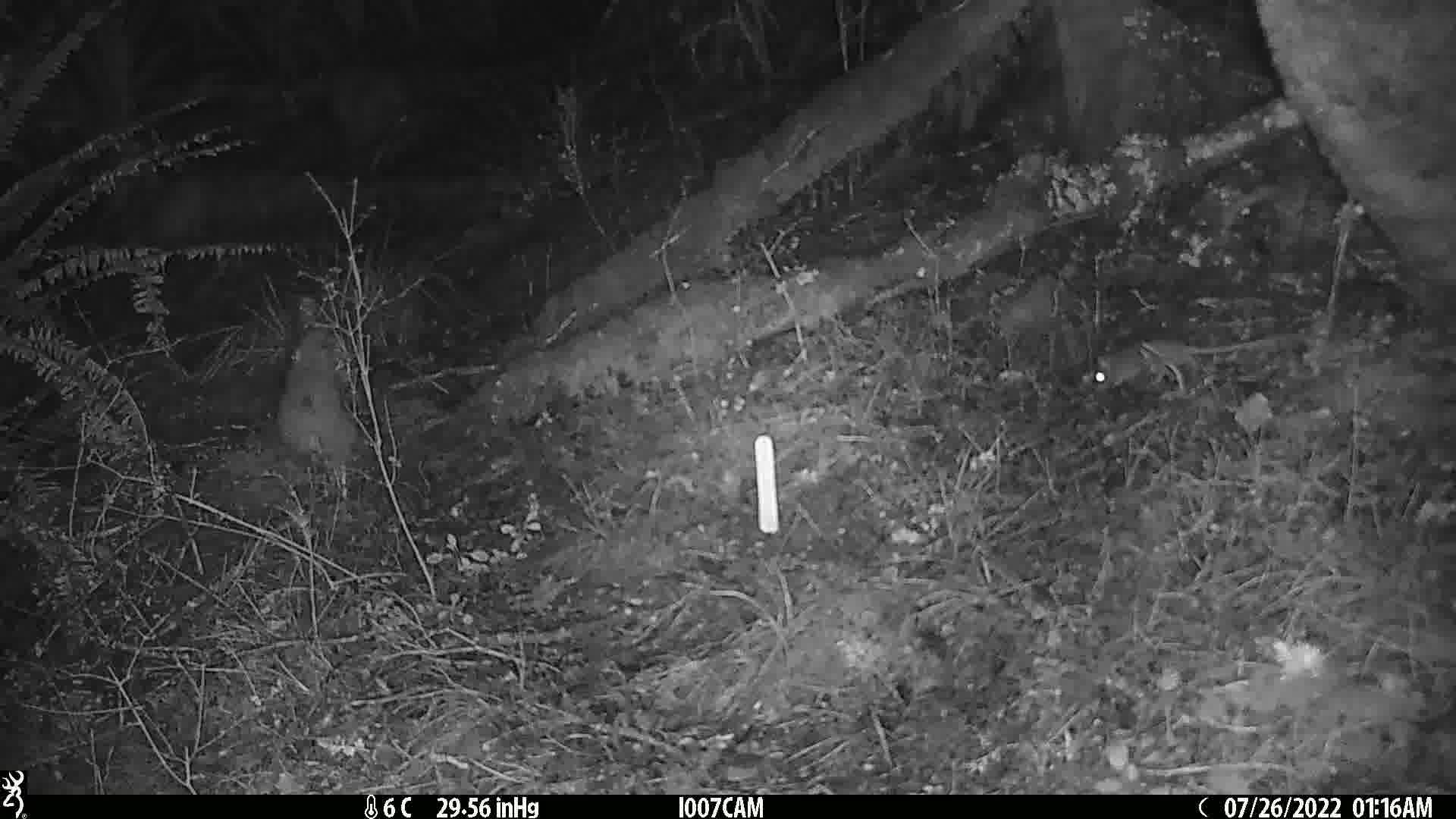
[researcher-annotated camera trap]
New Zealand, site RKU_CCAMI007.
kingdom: Animalia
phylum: Chordata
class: Mammalia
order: Rodentia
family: Muridae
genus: Rattus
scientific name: Rattus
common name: rat